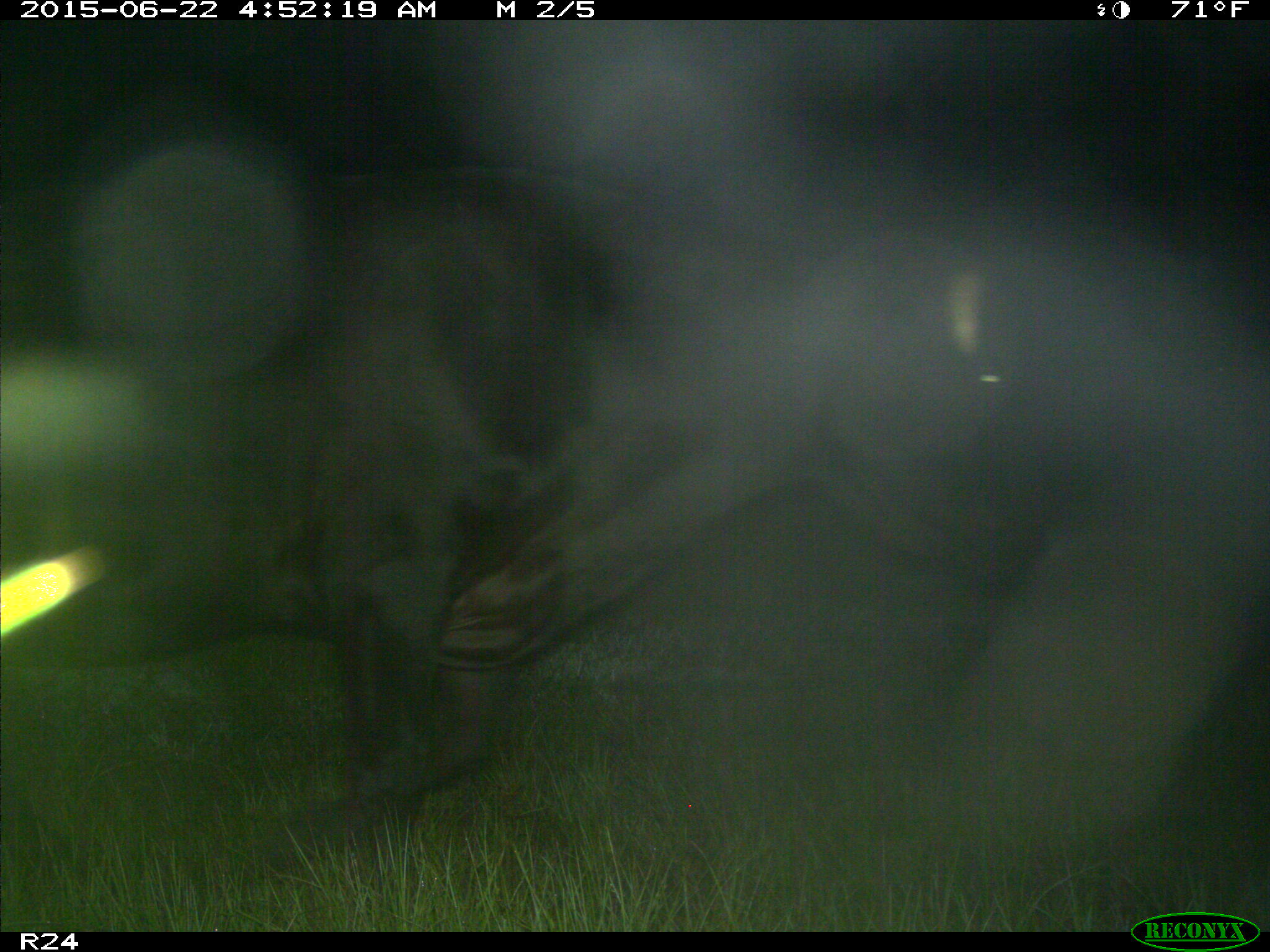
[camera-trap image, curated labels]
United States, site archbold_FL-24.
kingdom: Animalia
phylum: Chordata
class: Mammalia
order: Artiodactyla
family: Bovidae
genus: Bos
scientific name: Bos taurus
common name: domestic cow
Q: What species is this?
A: Bos taurus (domestic cow).